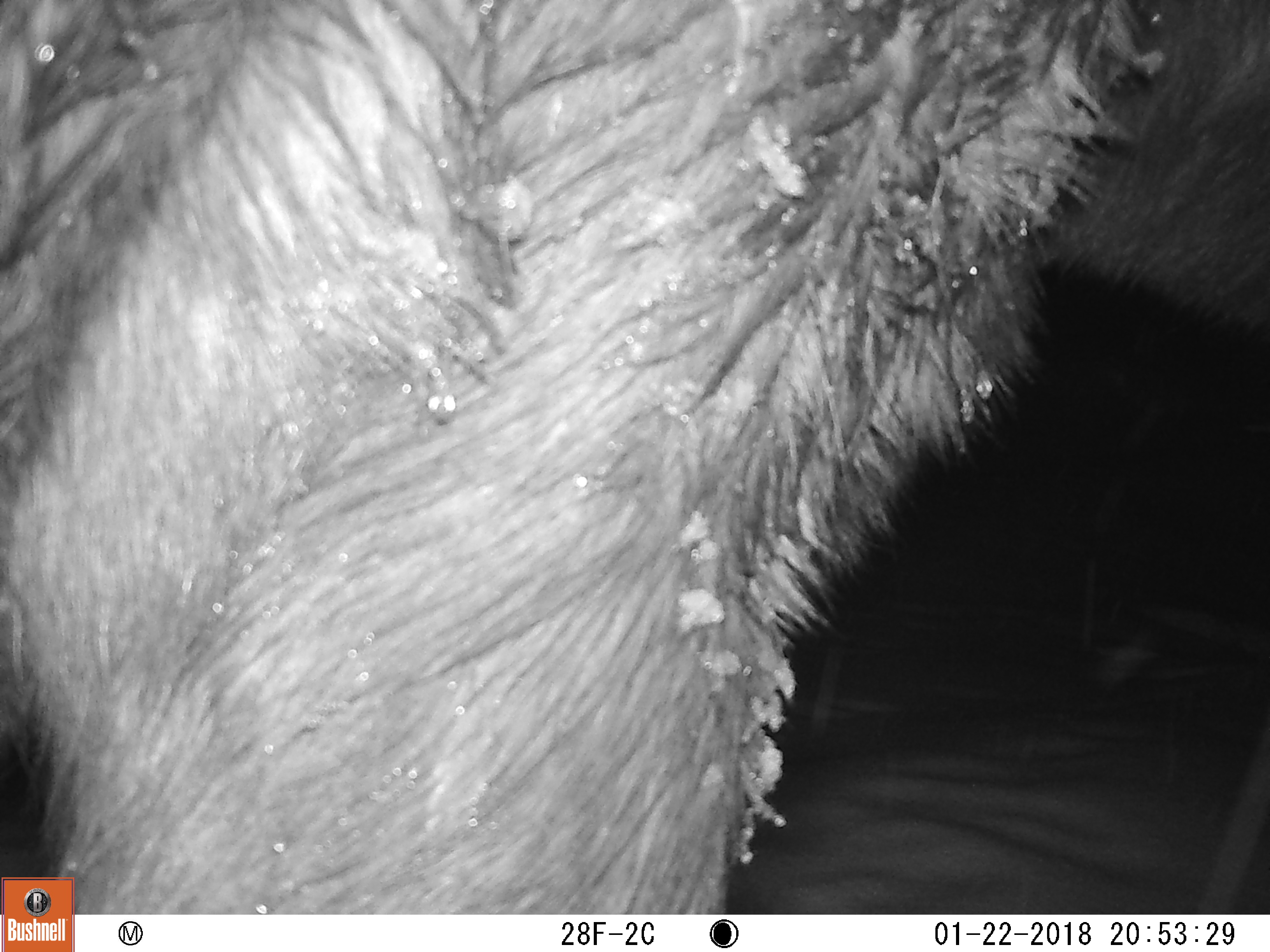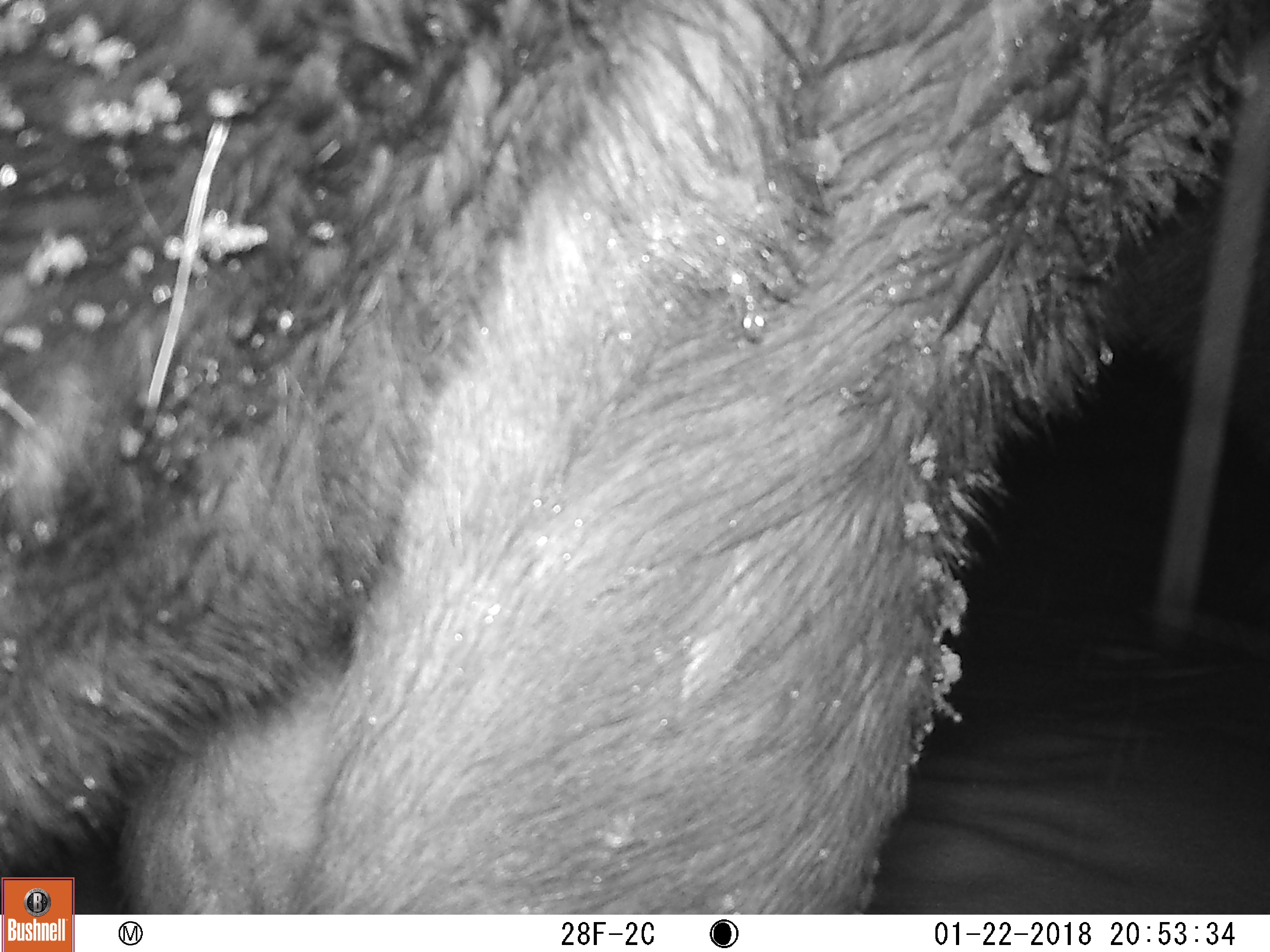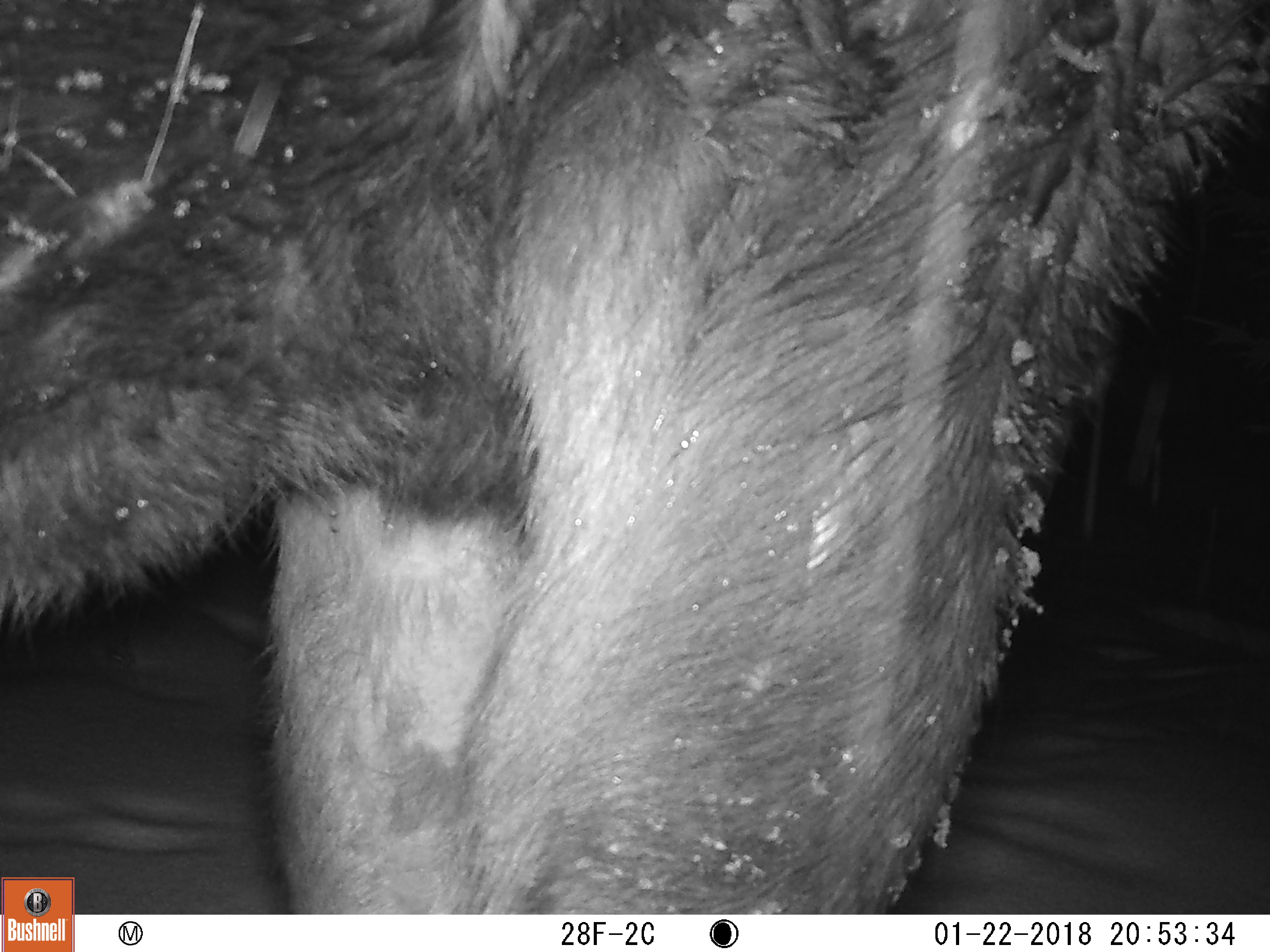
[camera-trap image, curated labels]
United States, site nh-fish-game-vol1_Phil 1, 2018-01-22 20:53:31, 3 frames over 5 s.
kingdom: Animalia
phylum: Chordata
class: Mammalia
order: Artiodactyla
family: Cervidae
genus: Alces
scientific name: Alces alces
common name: moose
Moose (Alces alces).